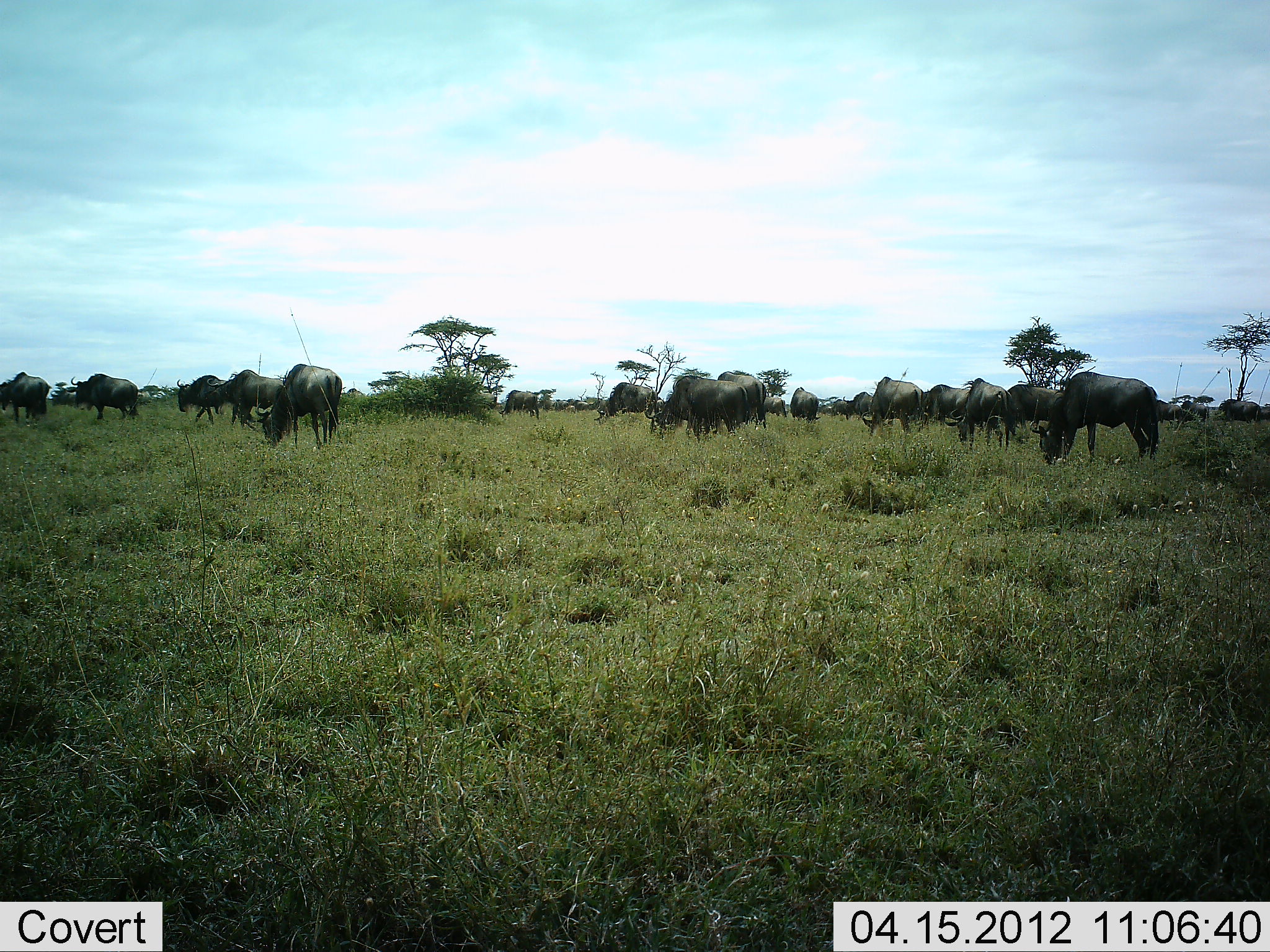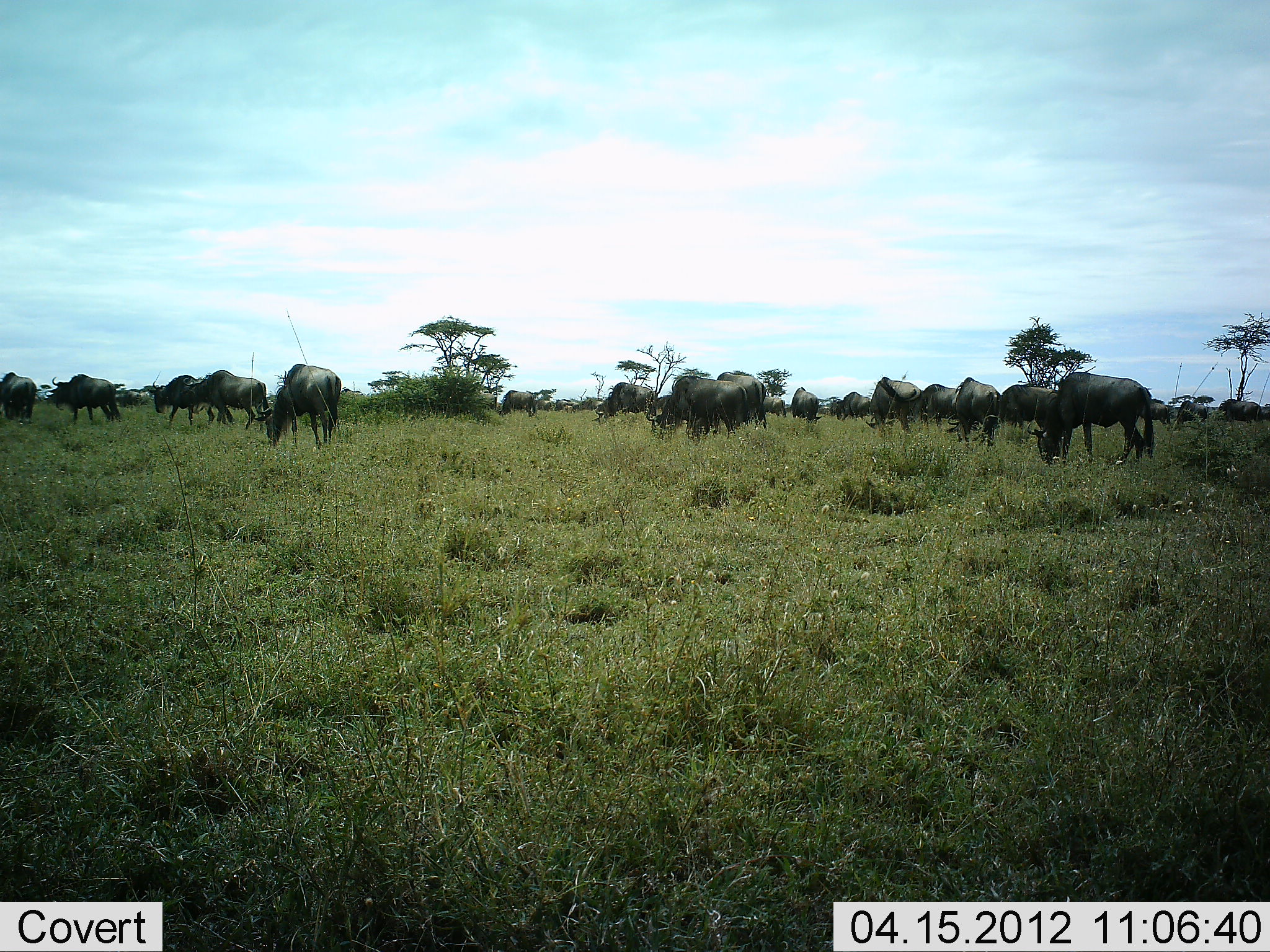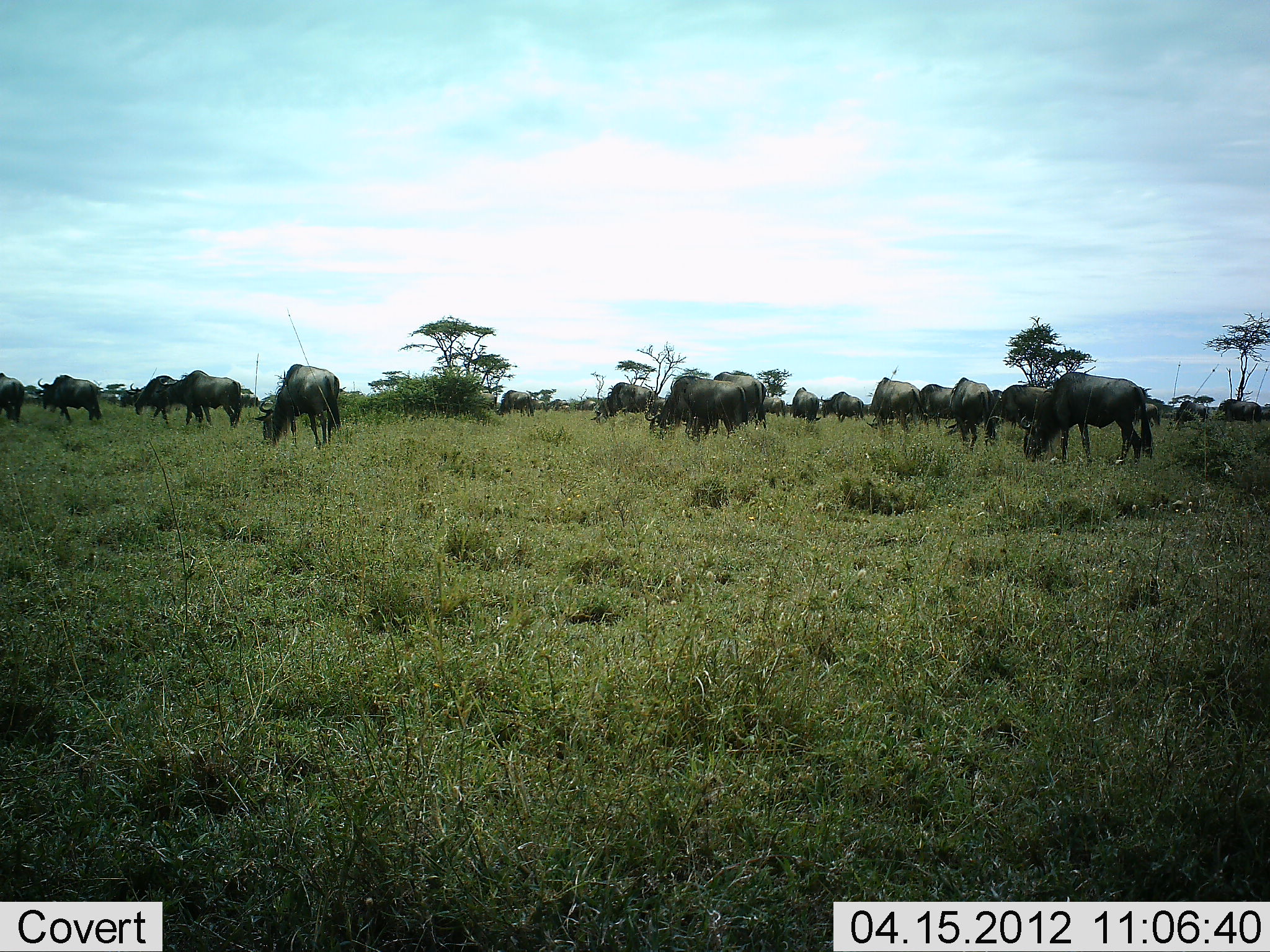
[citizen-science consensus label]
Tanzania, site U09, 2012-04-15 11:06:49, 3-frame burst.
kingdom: Animalia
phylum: Chordata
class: Mammalia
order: Artiodactyla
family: Bovidae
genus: Connochaetes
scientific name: Connochaetes taurinus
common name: blue wildebeest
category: wildebeest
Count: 11-50.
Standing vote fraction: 64%.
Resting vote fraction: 7%.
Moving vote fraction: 50%.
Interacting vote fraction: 14%.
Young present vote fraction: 7%.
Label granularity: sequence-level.